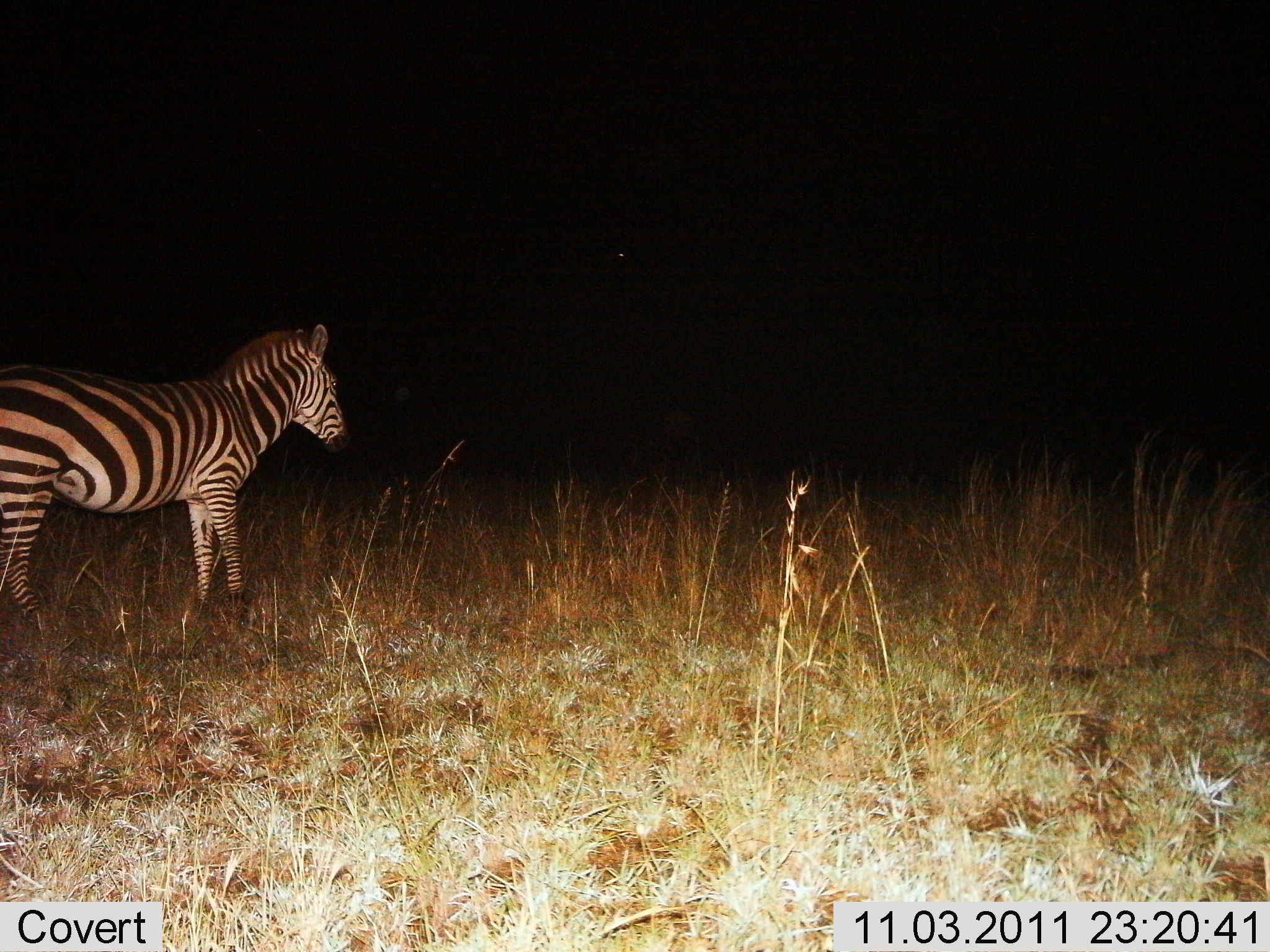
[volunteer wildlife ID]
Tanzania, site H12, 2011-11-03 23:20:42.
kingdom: Animalia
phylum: Chordata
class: Mammalia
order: Perissodactyla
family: Equidae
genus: Equus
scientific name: Equus quagga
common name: plains zebra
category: zebra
Zebra (plains zebra) (Equus quagga), count 1. Behavior (volunteer vote fractions): standing 85%, resting 0%, moving 15%, interacting 0%. Young present (vote fraction): 0%. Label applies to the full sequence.